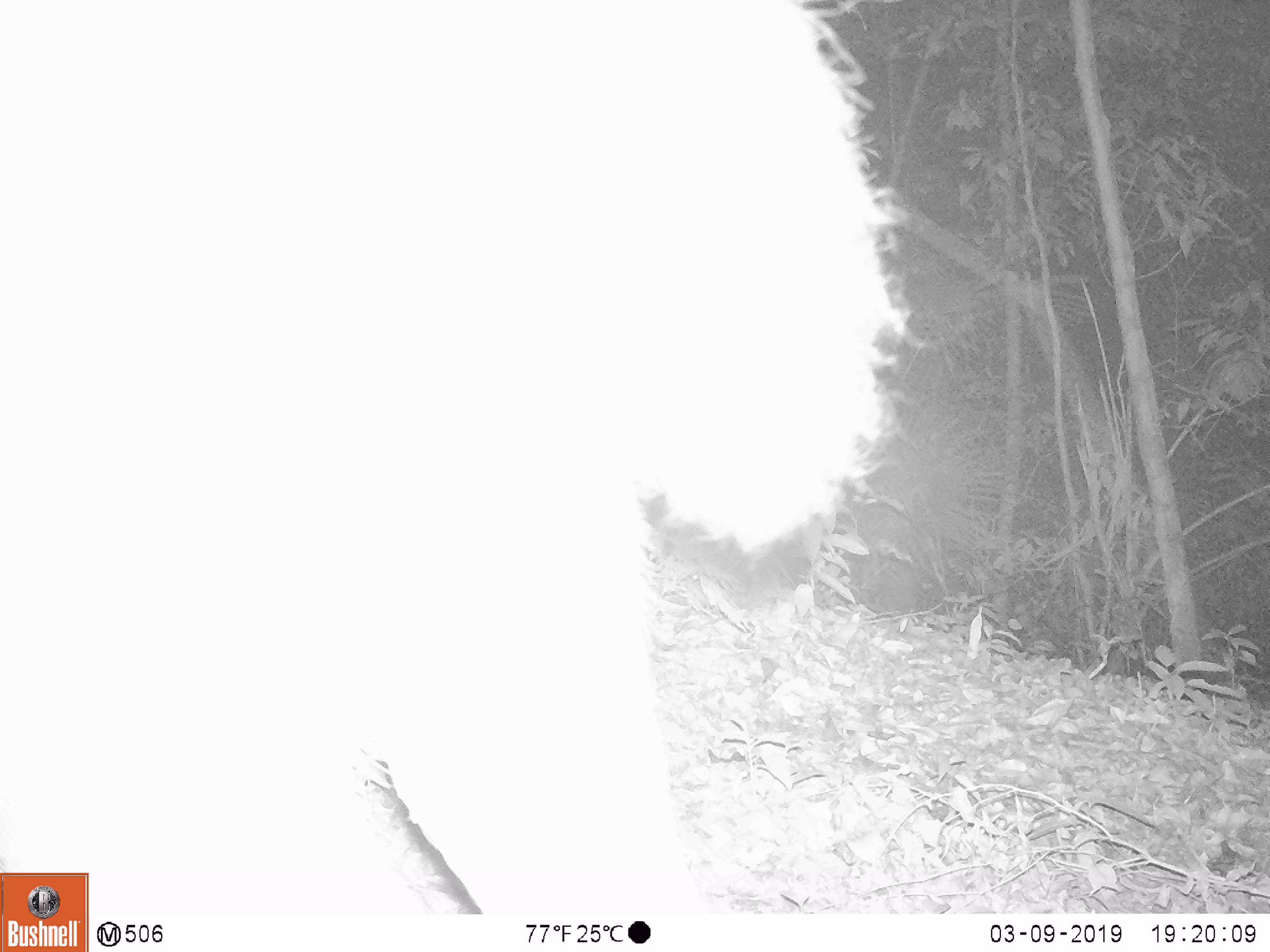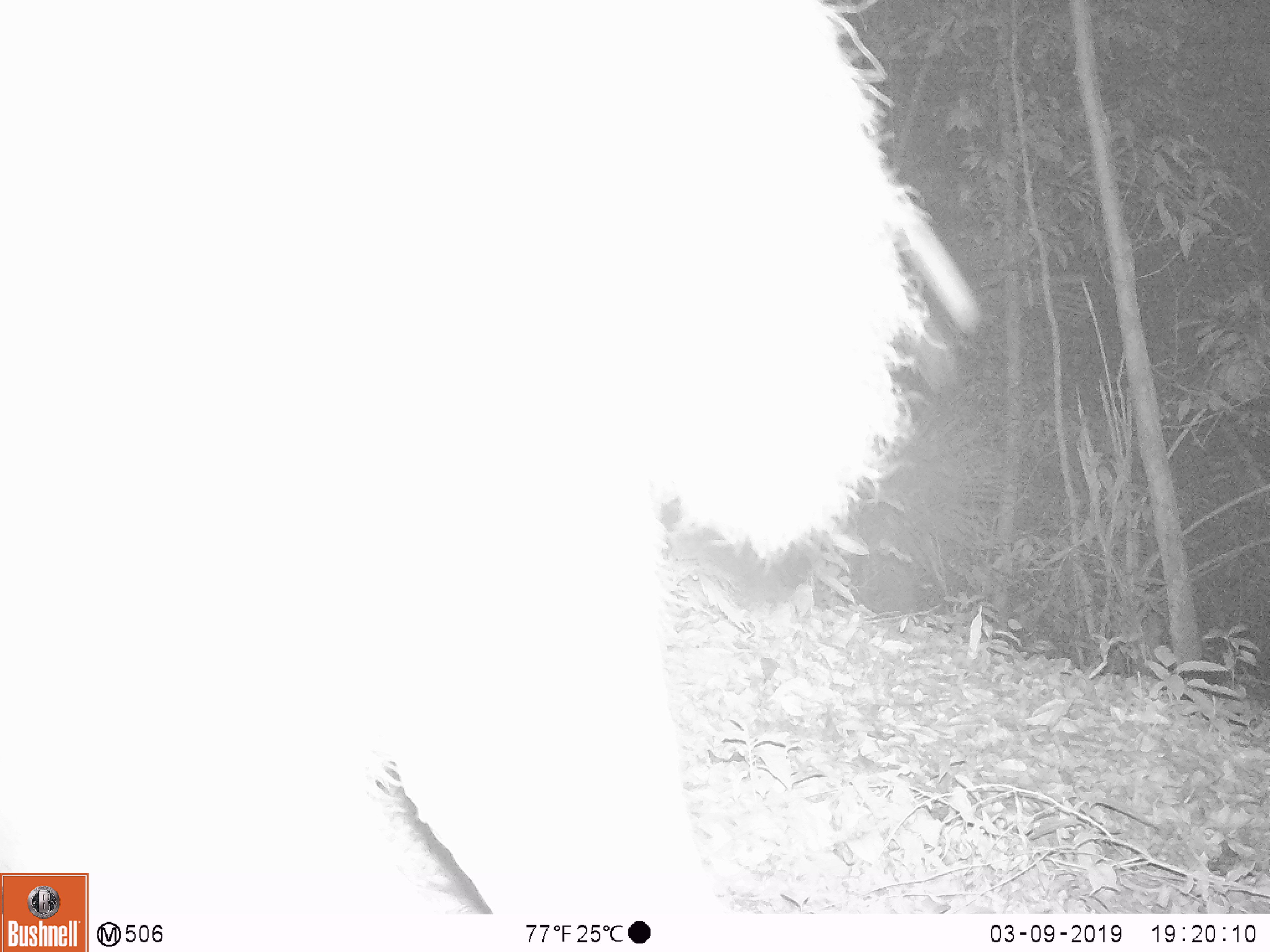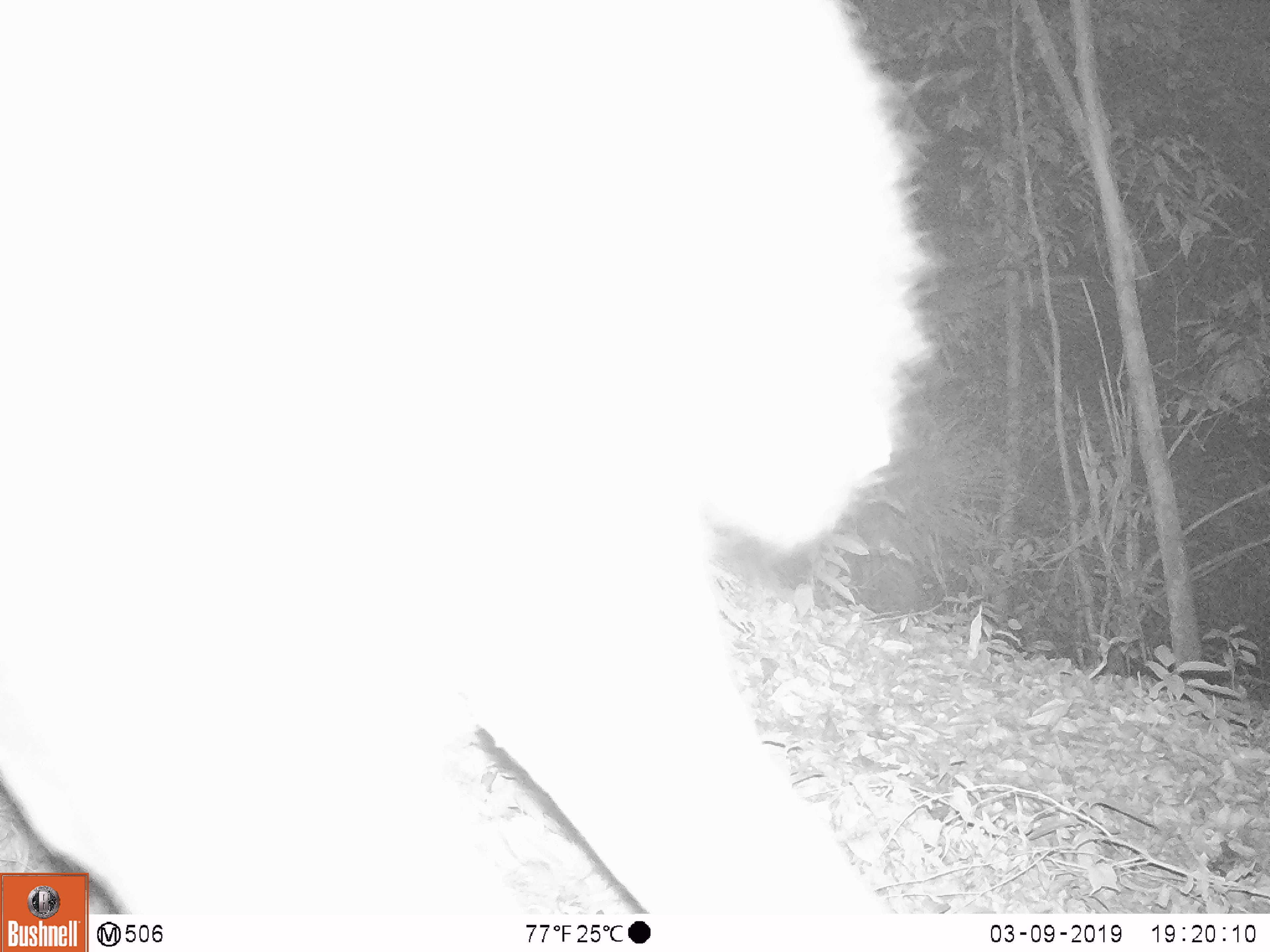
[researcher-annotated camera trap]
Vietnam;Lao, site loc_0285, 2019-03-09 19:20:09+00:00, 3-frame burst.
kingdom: Animalia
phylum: Chordata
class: Mammalia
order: Artiodactyla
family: Cervidae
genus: Rusa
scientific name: Rusa unicolor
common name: sambar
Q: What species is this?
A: Sambar (Rusa unicolor).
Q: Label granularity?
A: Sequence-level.